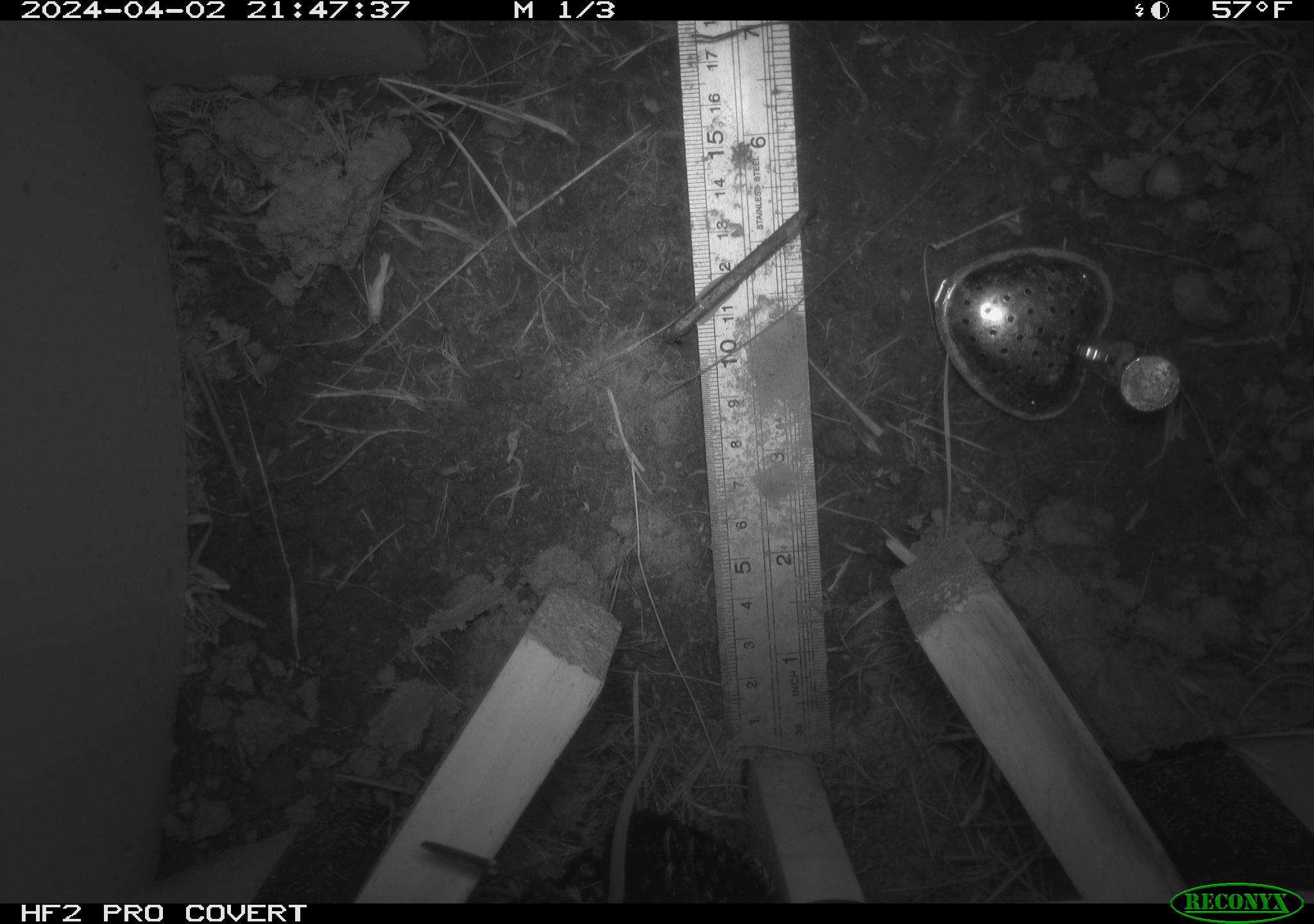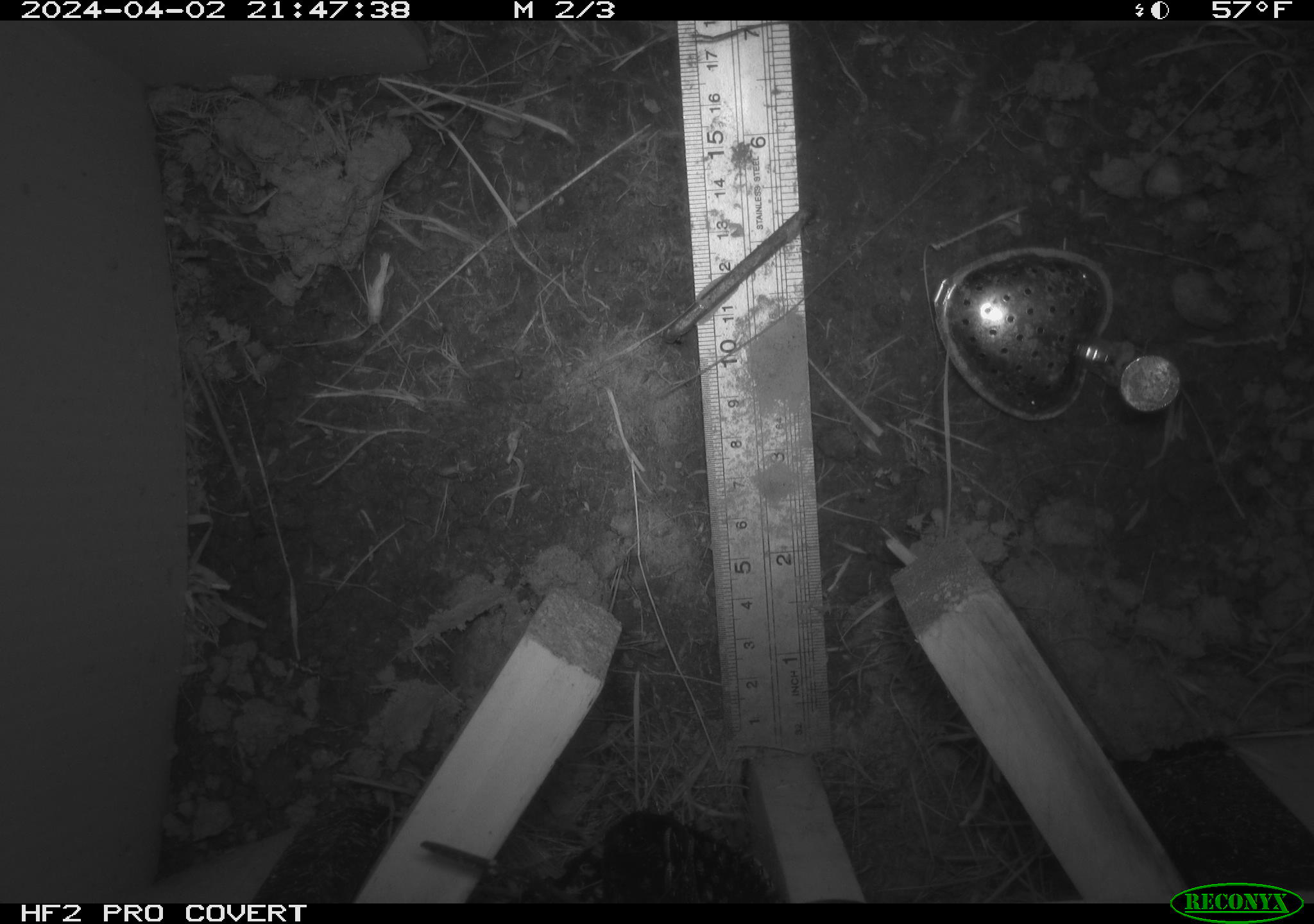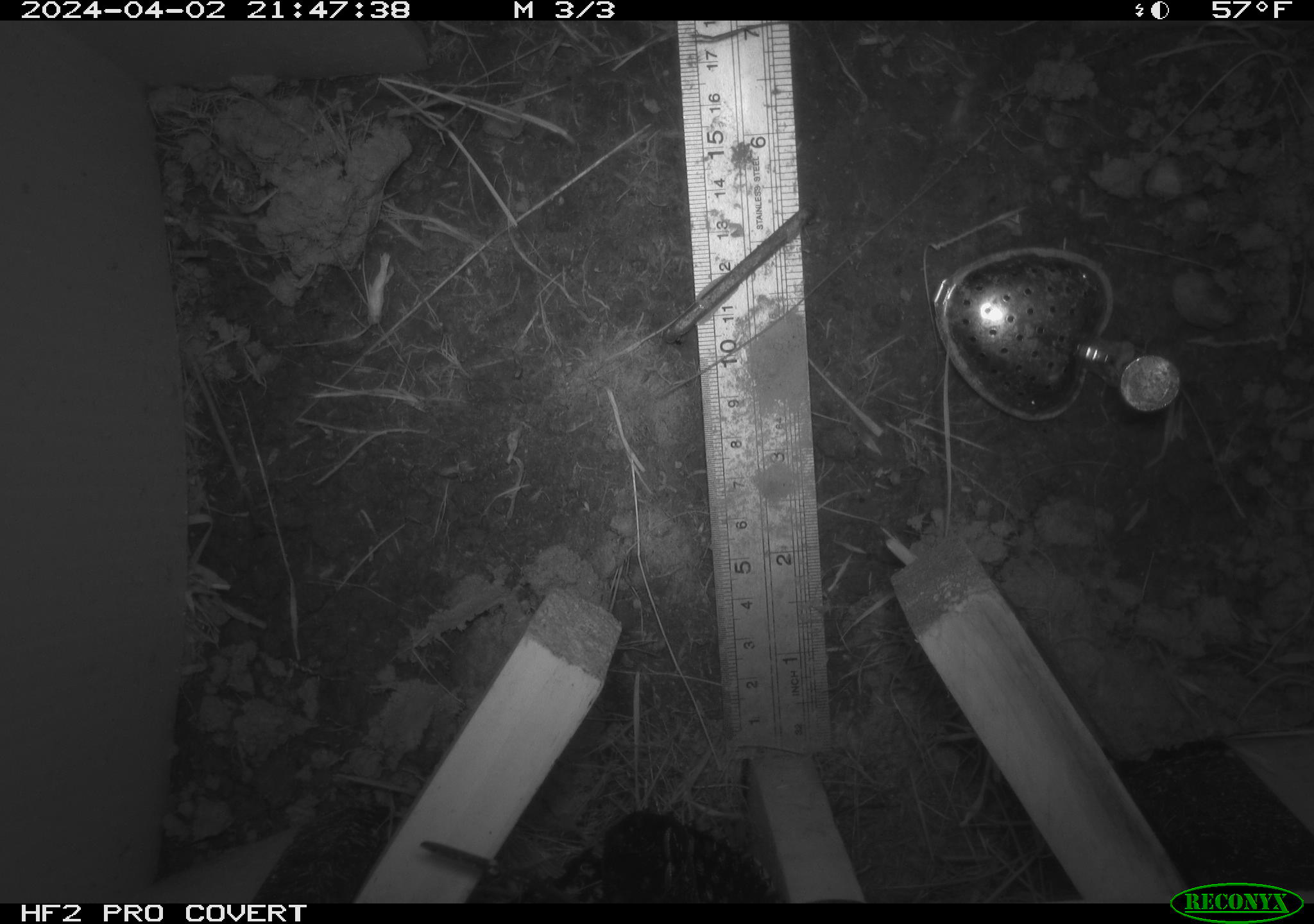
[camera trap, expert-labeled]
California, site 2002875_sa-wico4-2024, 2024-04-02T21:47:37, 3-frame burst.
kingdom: Animalia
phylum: Chordata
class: Mammalia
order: Rodentia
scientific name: Rodentia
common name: rodent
Rodent (Rodentia).